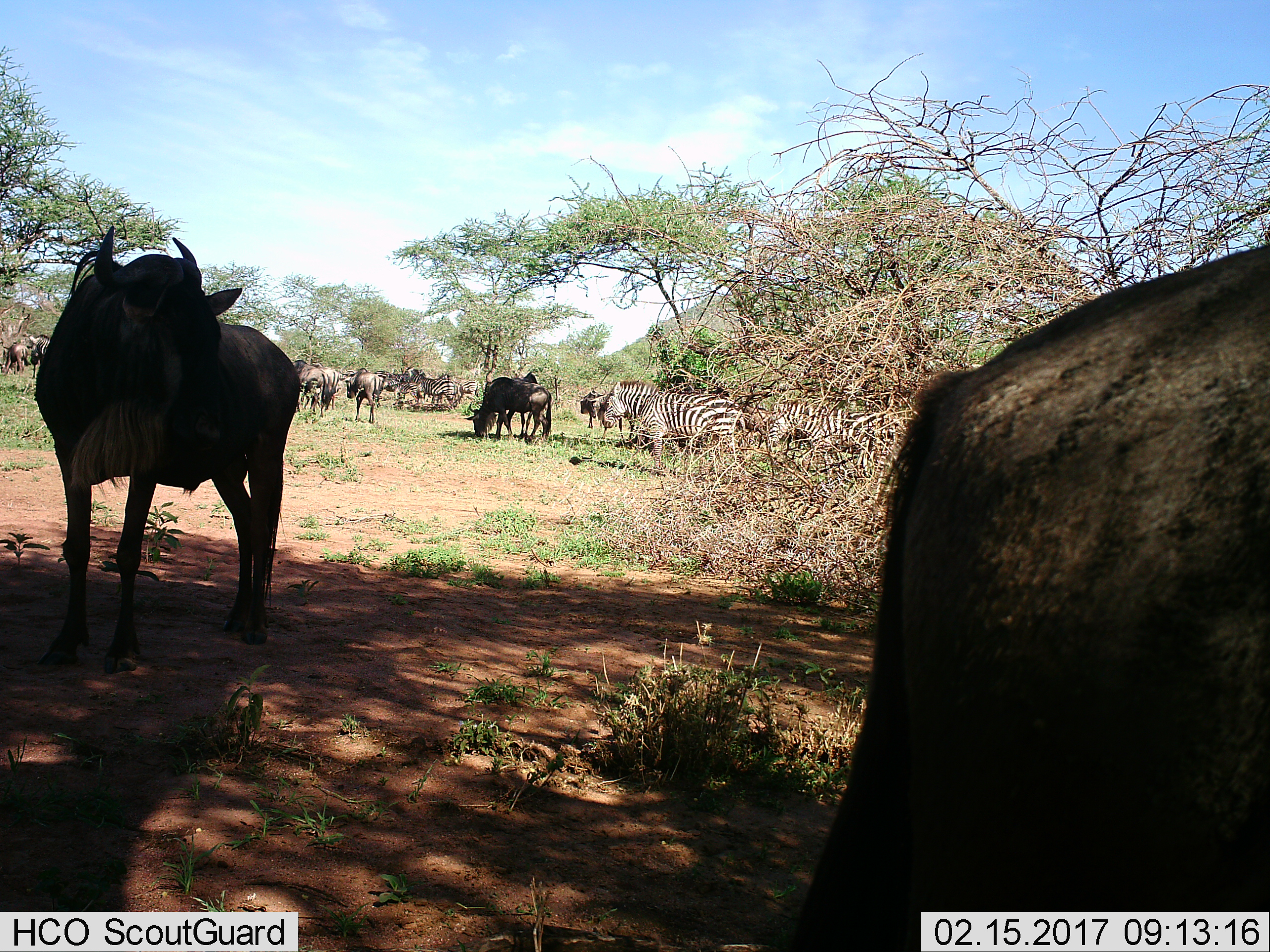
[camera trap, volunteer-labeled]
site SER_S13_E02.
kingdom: Animalia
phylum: Chordata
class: Mammalia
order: Artiodactyla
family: Bovidae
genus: Connochaetes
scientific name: Connochaetes taurinus taurinus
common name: blue wildebeest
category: wildebeestblue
Wildebeestblue (blue wildebeest) (Connochaetes taurinus taurinus), count 8. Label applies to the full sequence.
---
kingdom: Animalia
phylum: Chordata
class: Mammalia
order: Perissodactyla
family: Equidae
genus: Equus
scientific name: Equus quagga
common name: plains zebra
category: zebraplains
Zebraplains (plains zebra) (Equus quagga), count 6. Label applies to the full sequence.